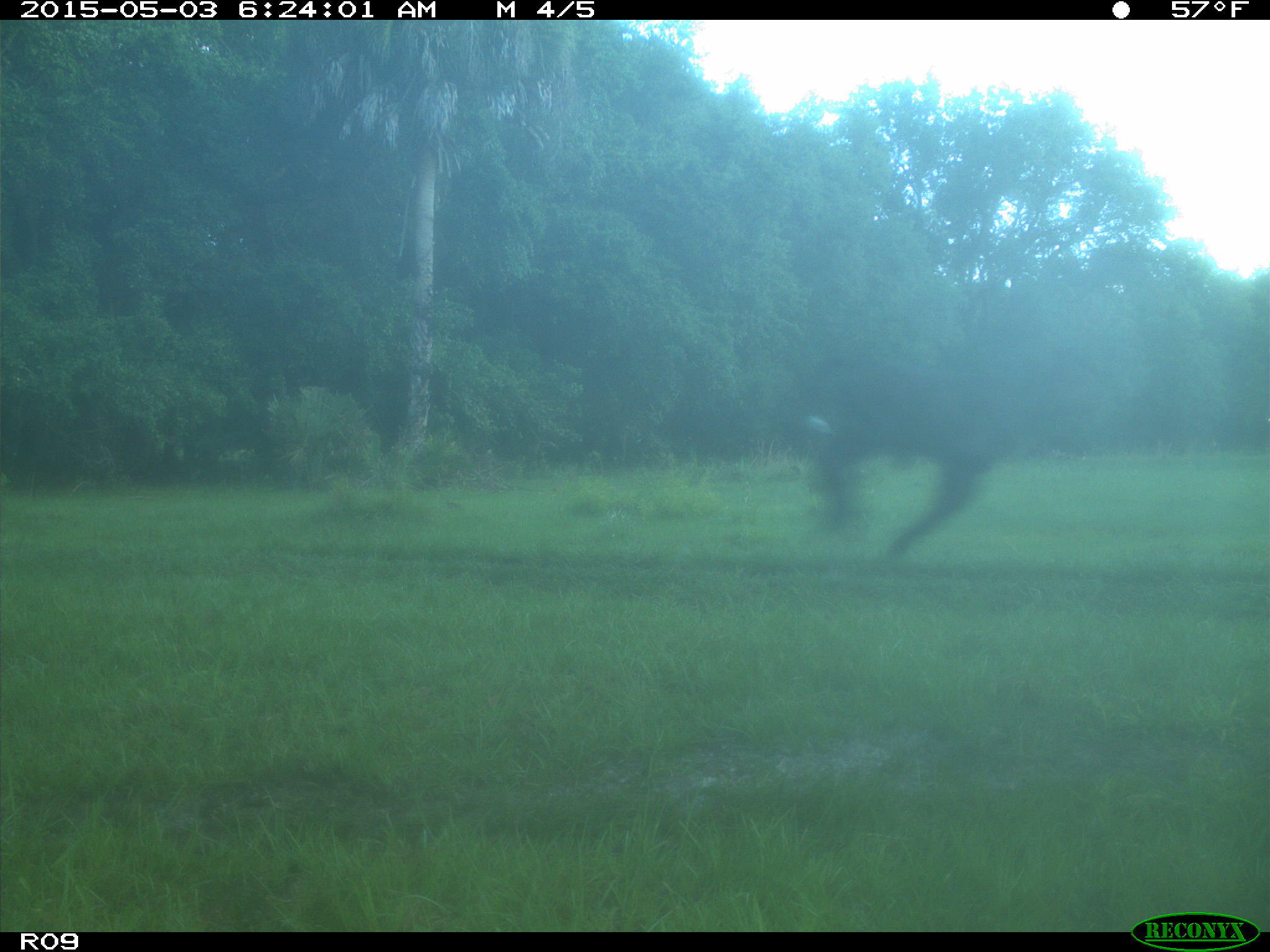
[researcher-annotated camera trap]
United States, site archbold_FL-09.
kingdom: Animalia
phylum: Chordata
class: Mammalia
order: Artiodactyla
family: Bovidae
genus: Bos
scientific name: Bos taurus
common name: domestic cow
Bos taurus (domestic cow).